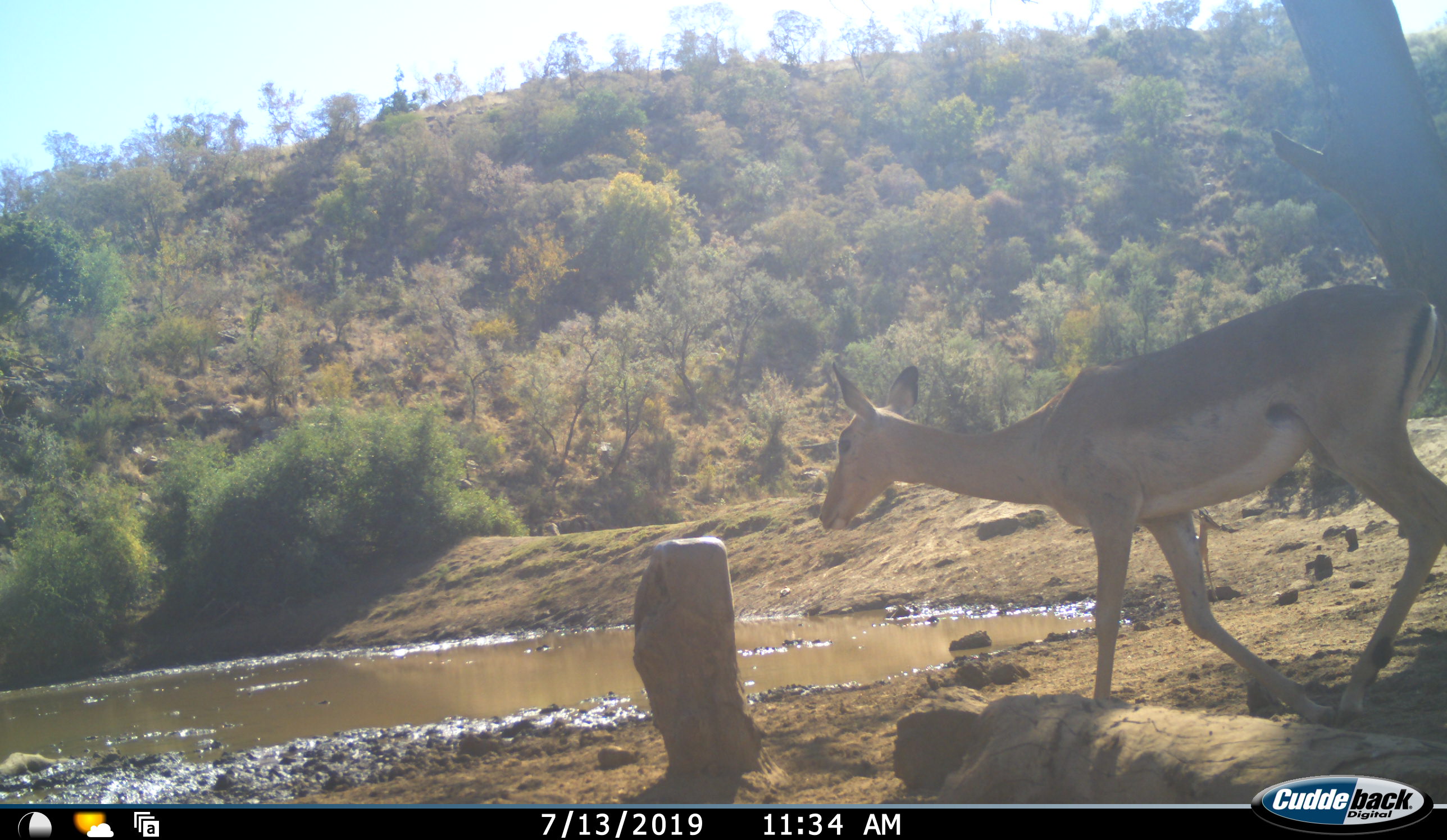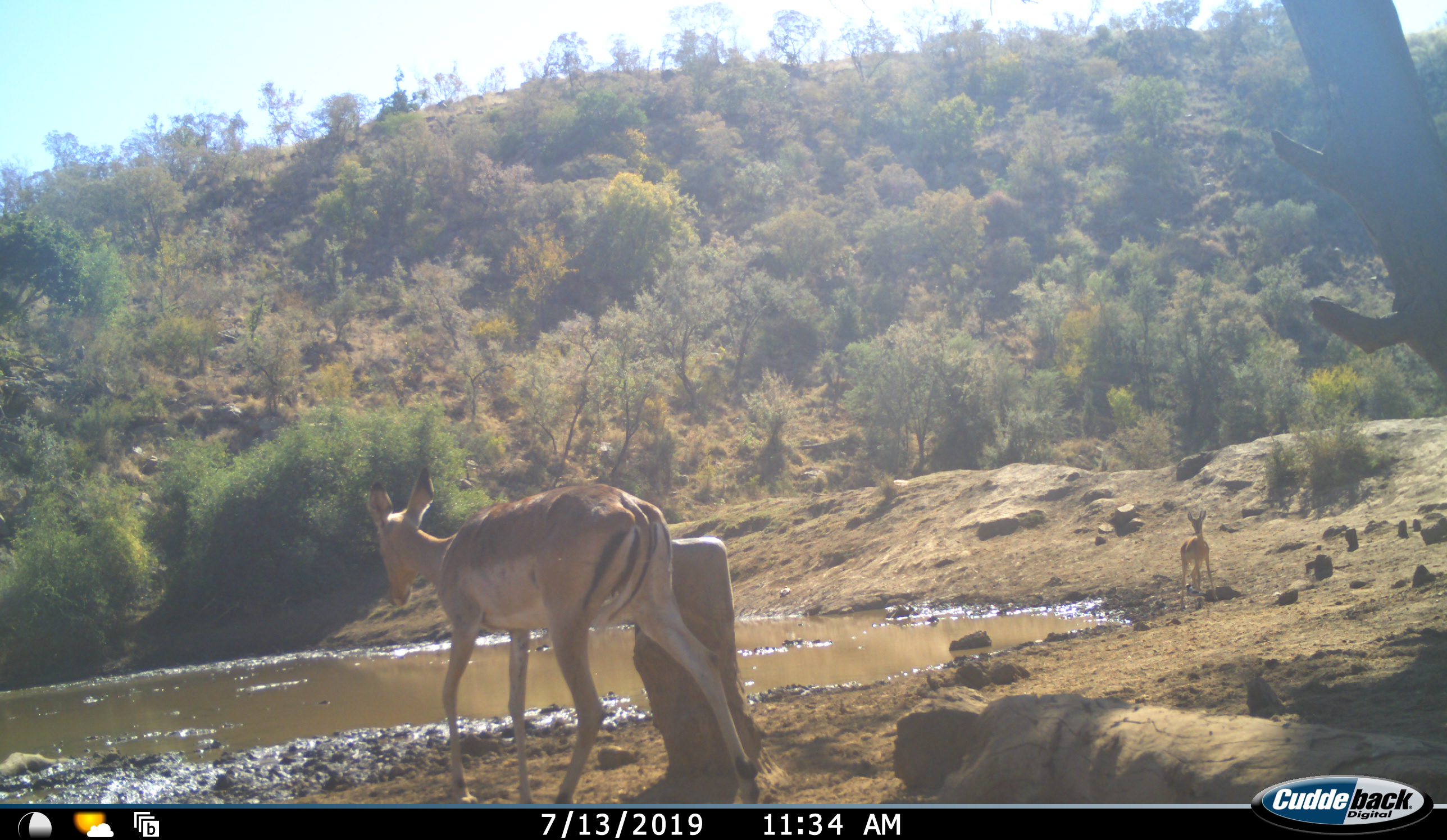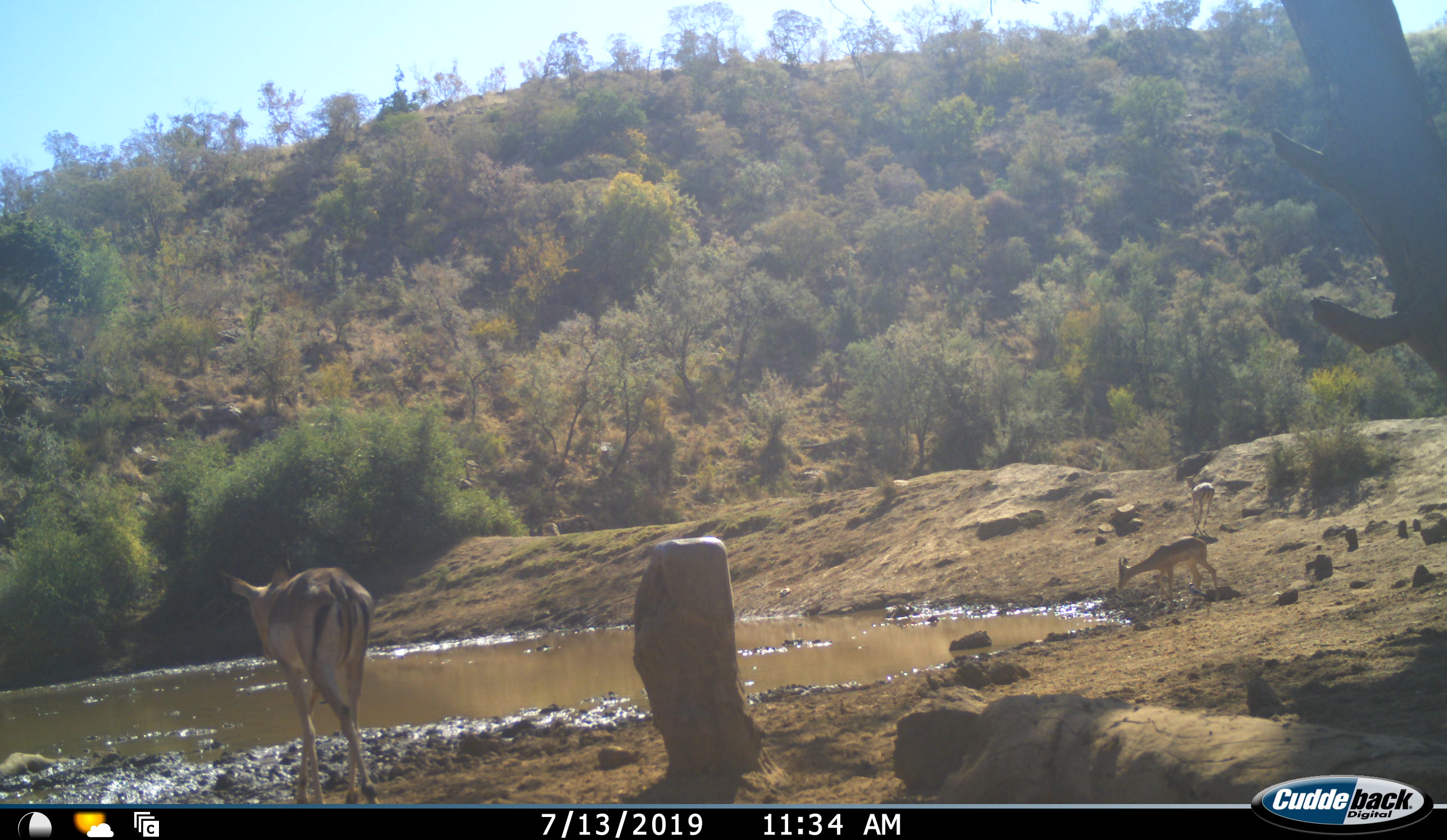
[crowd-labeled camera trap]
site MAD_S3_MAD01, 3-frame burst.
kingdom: Animalia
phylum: Chordata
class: Mammalia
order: Artiodactyla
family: Bovidae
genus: Aepyceros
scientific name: Aepyceros melampus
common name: impala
Impala (Aepyceros melampus), count 3. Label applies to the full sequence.